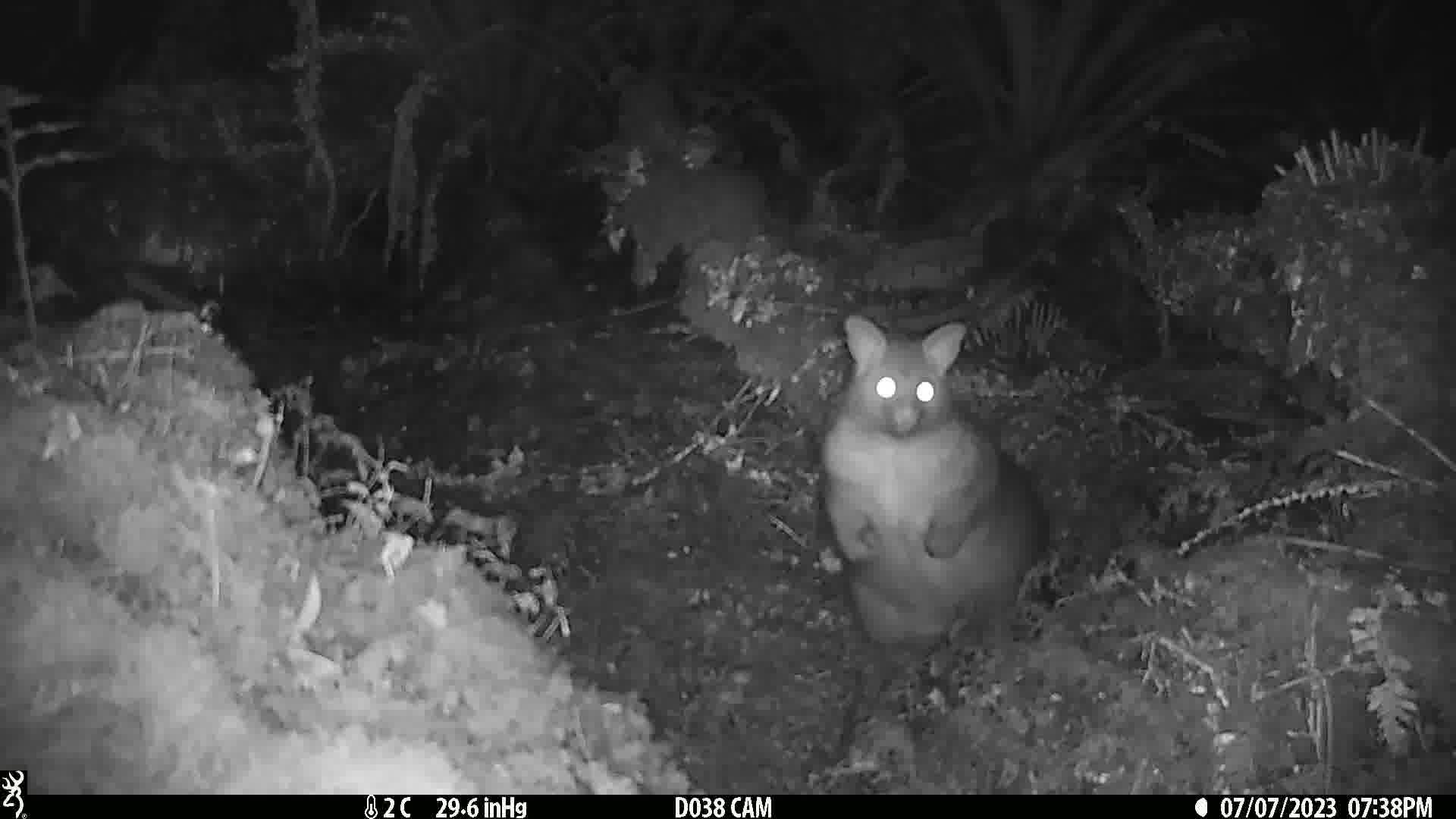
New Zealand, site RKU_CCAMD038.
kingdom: Animalia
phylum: Chordata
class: Mammalia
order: Diprotodontia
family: Phalangeridae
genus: Trichosurus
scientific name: Trichosurus vulpecula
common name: common brushtail possum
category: possum